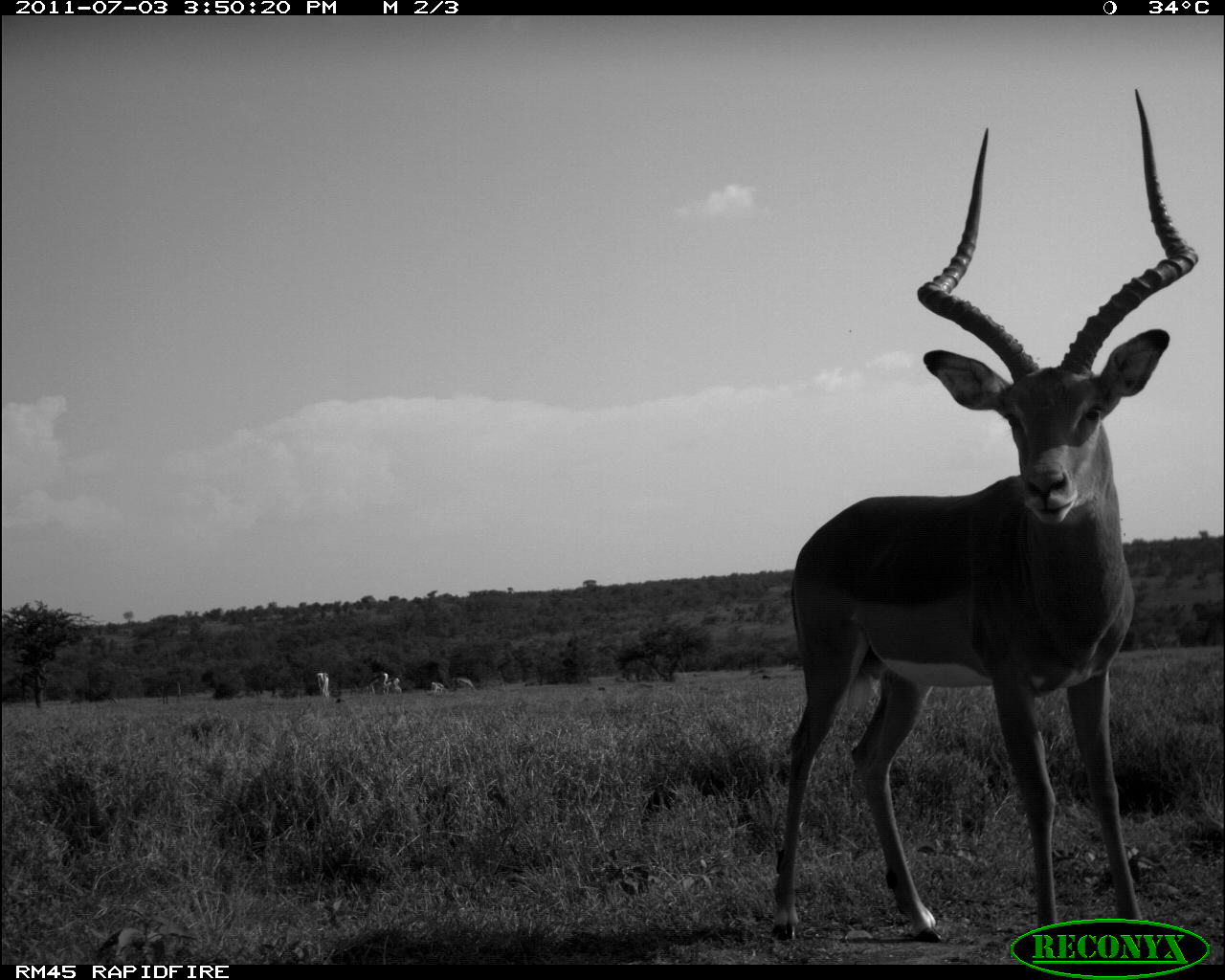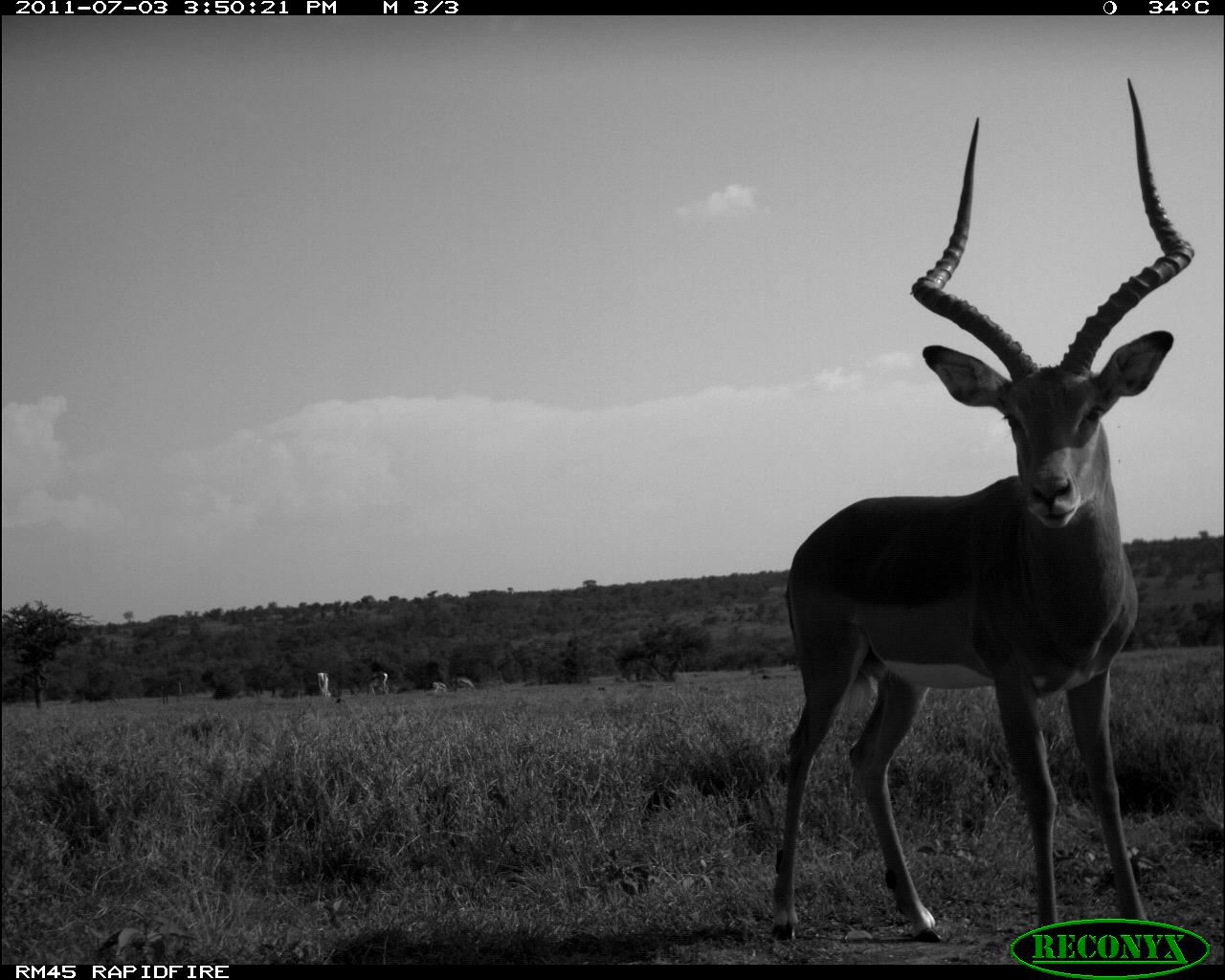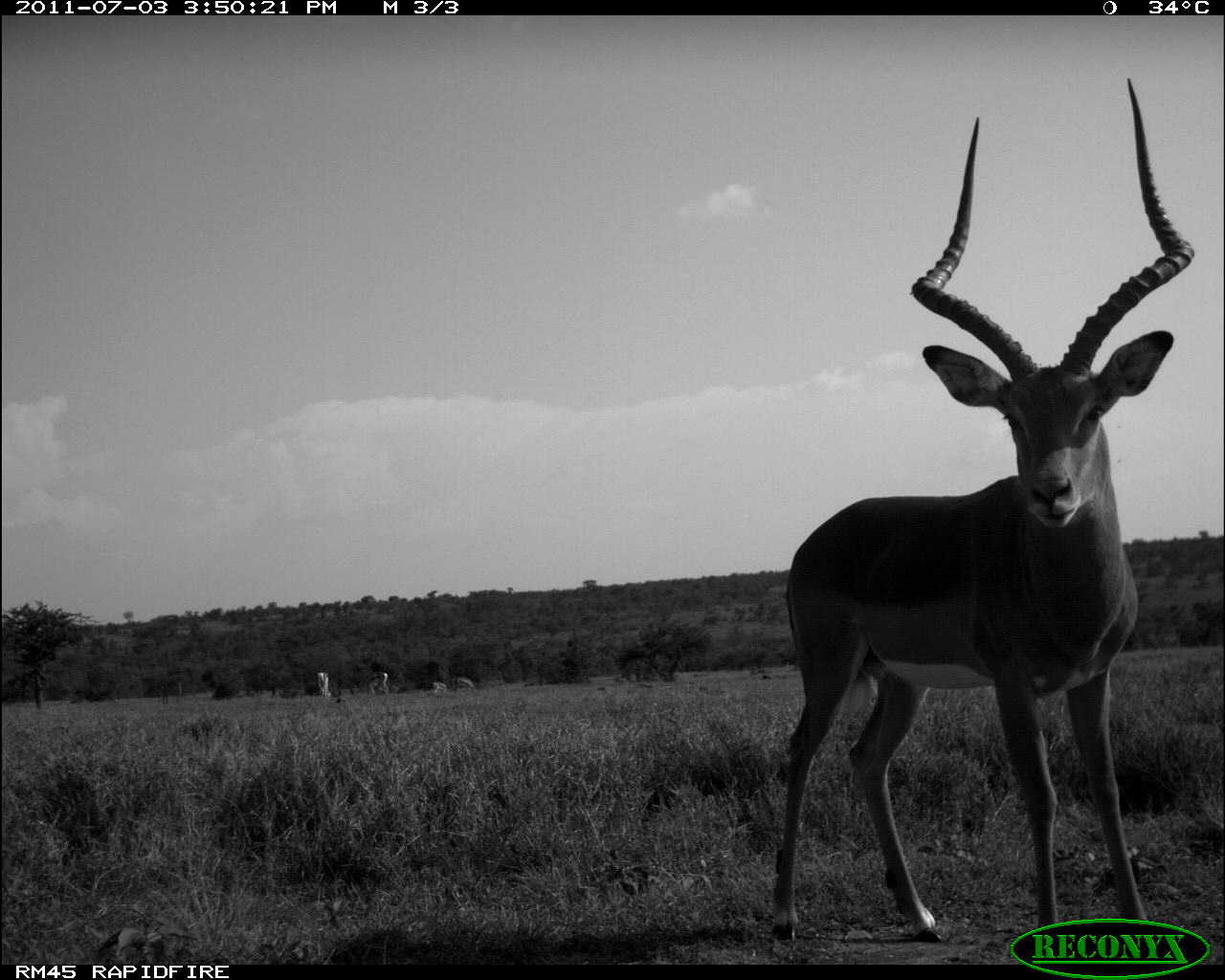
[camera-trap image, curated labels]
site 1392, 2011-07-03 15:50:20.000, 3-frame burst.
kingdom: Animalia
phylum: Chordata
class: Mammalia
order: Artiodactyla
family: Bovidae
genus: Nanger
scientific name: Nanger granti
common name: grant's gazelle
Nanger granti (grant's gazelle), count 5.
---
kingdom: Animalia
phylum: Chordata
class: Mammalia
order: Artiodactyla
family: Bovidae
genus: Aepyceros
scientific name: Aepyceros melampus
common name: impala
Aepyceros melampus (impala), count 1.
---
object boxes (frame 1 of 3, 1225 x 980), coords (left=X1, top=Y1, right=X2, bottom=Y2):
nanger granti: (left=763, top=87, right=1208, bottom=965)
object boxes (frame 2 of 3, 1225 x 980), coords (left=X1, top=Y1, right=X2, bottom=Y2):
aepyceros melampus: (left=773, top=77, right=1195, bottom=949)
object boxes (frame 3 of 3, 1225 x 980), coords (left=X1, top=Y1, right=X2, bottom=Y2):
nanger granti: (left=770, top=78, right=1196, bottom=945); (left=365, top=671, right=392, bottom=699); (left=450, top=677, right=476, bottom=693); (left=432, top=682, right=452, bottom=694)